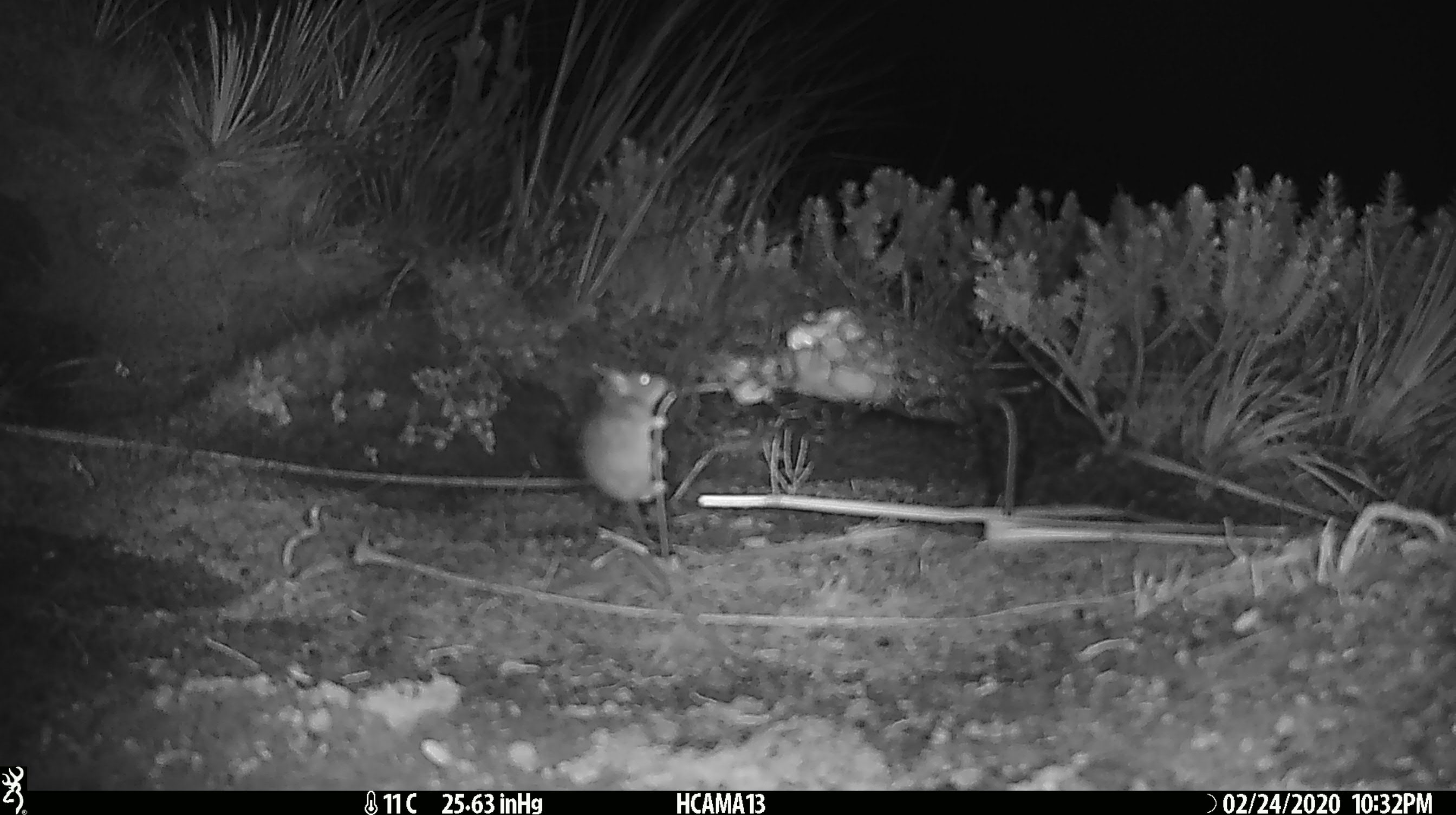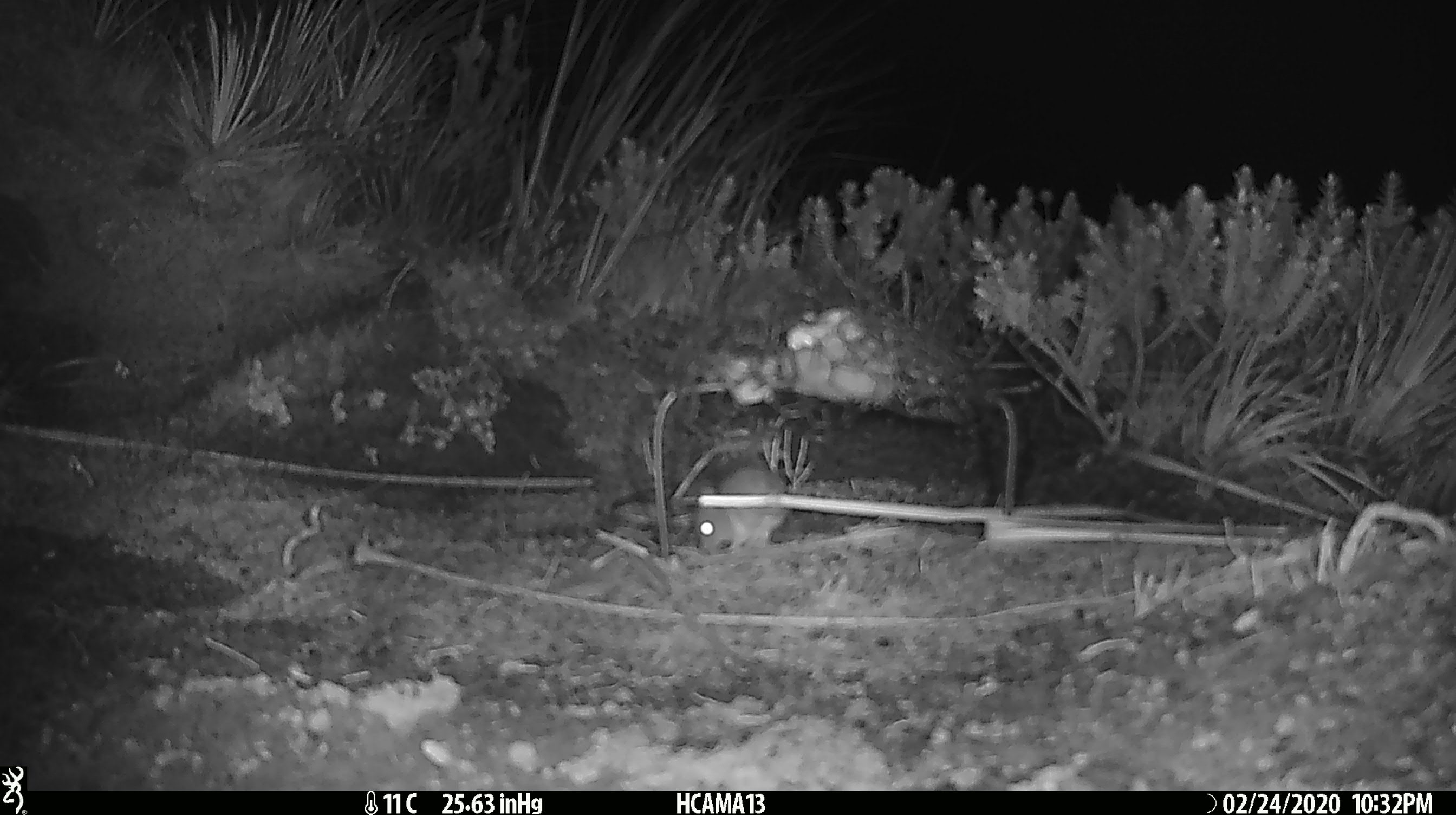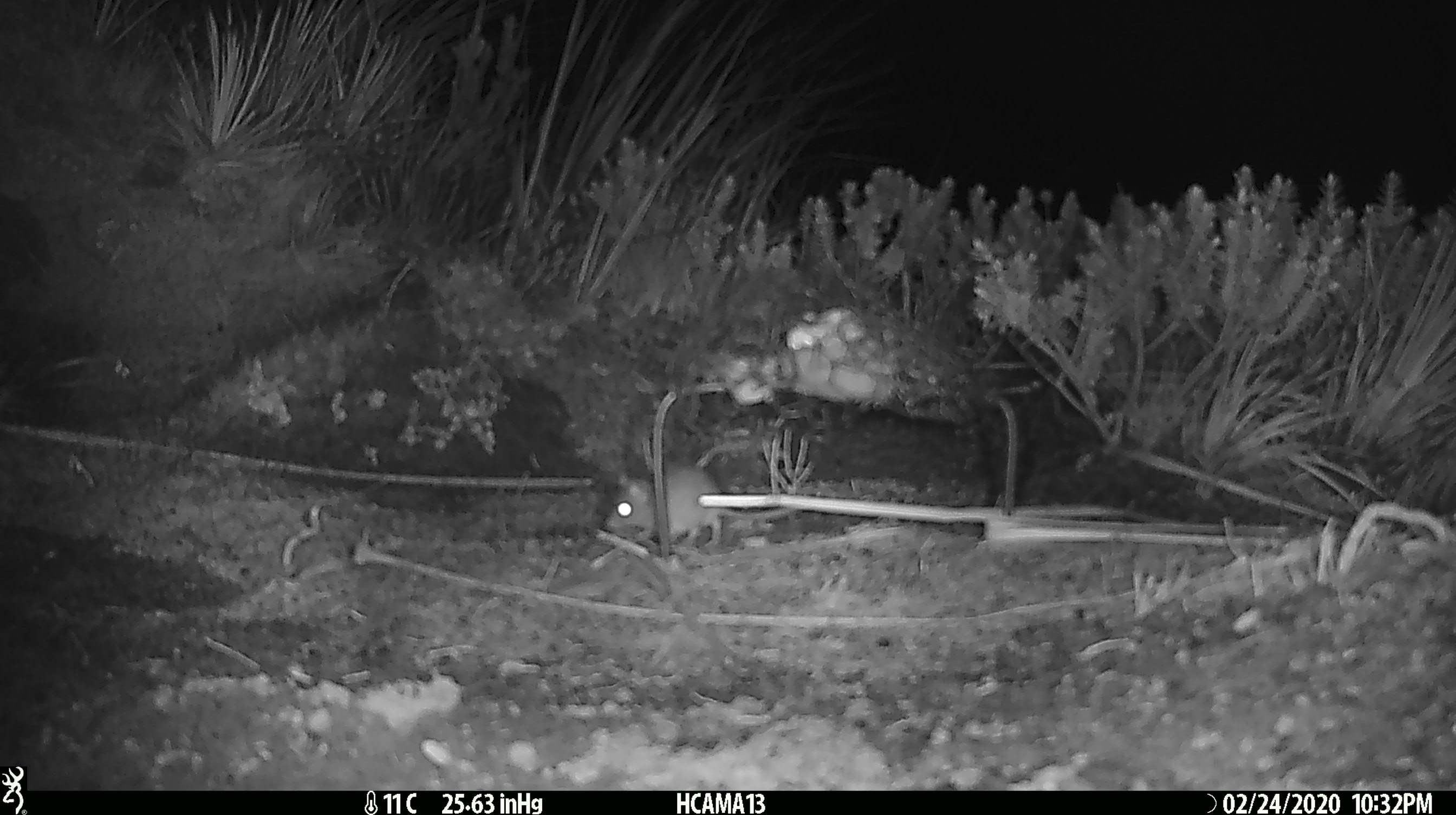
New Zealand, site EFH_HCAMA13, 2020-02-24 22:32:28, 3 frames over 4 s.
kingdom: Animalia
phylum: Chordata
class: Mammalia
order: Rodentia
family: Muridae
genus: Mus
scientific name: Mus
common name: mouse